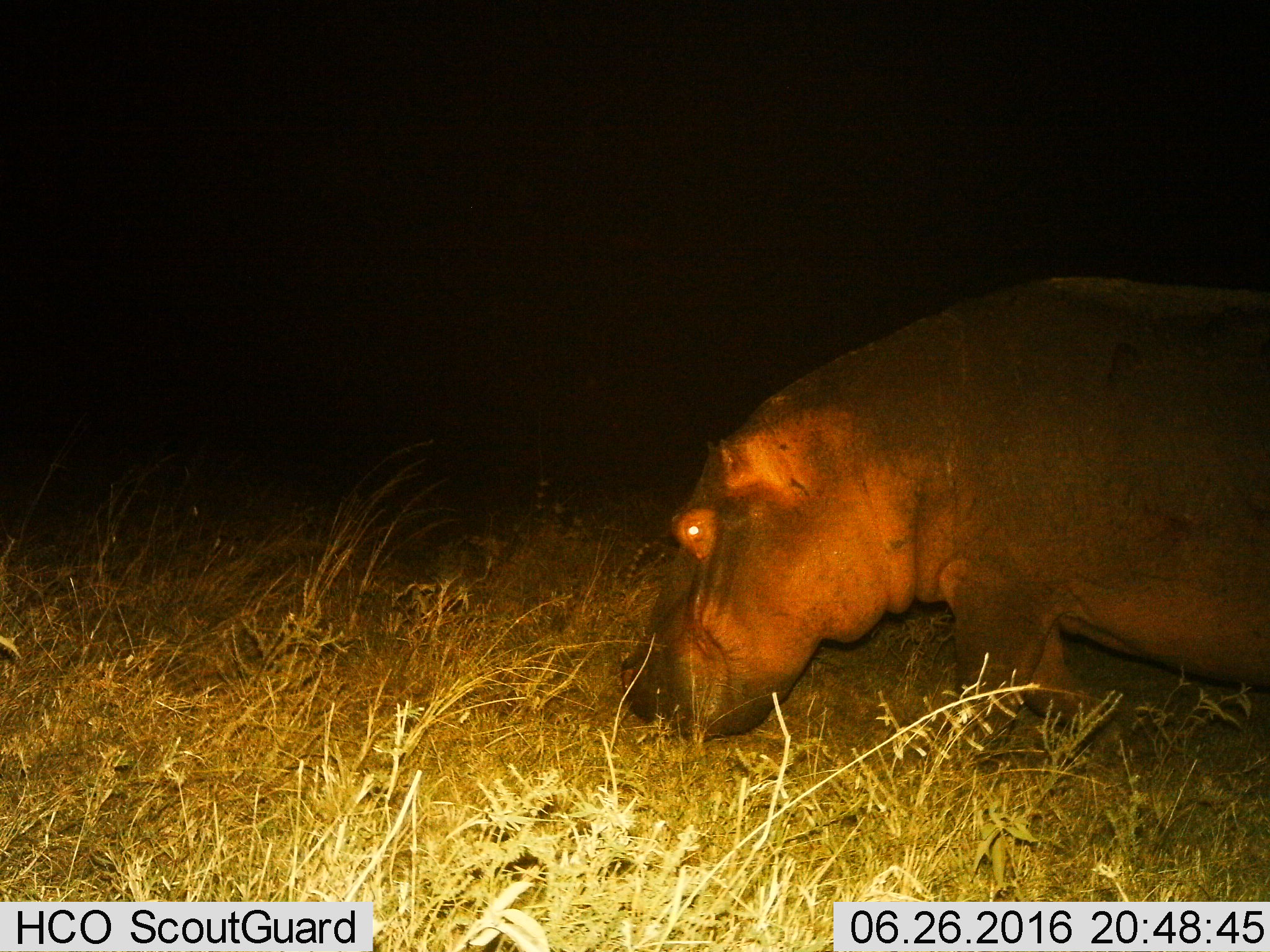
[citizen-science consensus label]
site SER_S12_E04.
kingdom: Animalia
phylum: Chordata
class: Mammalia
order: Artiodactyla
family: Hippopotamidae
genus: Hippopotamus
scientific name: Hippopotamus amphibius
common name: hippopotamus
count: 1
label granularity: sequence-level